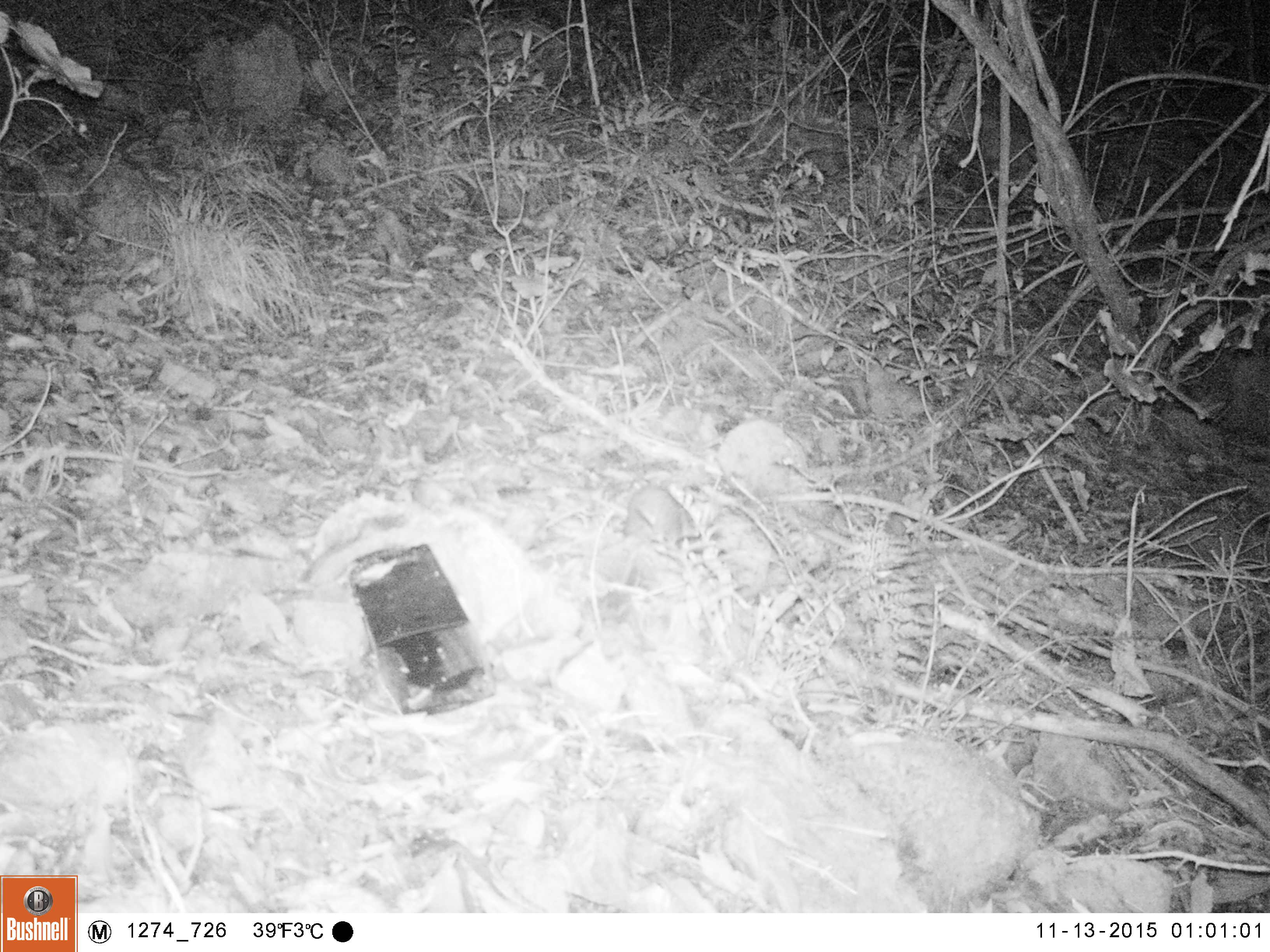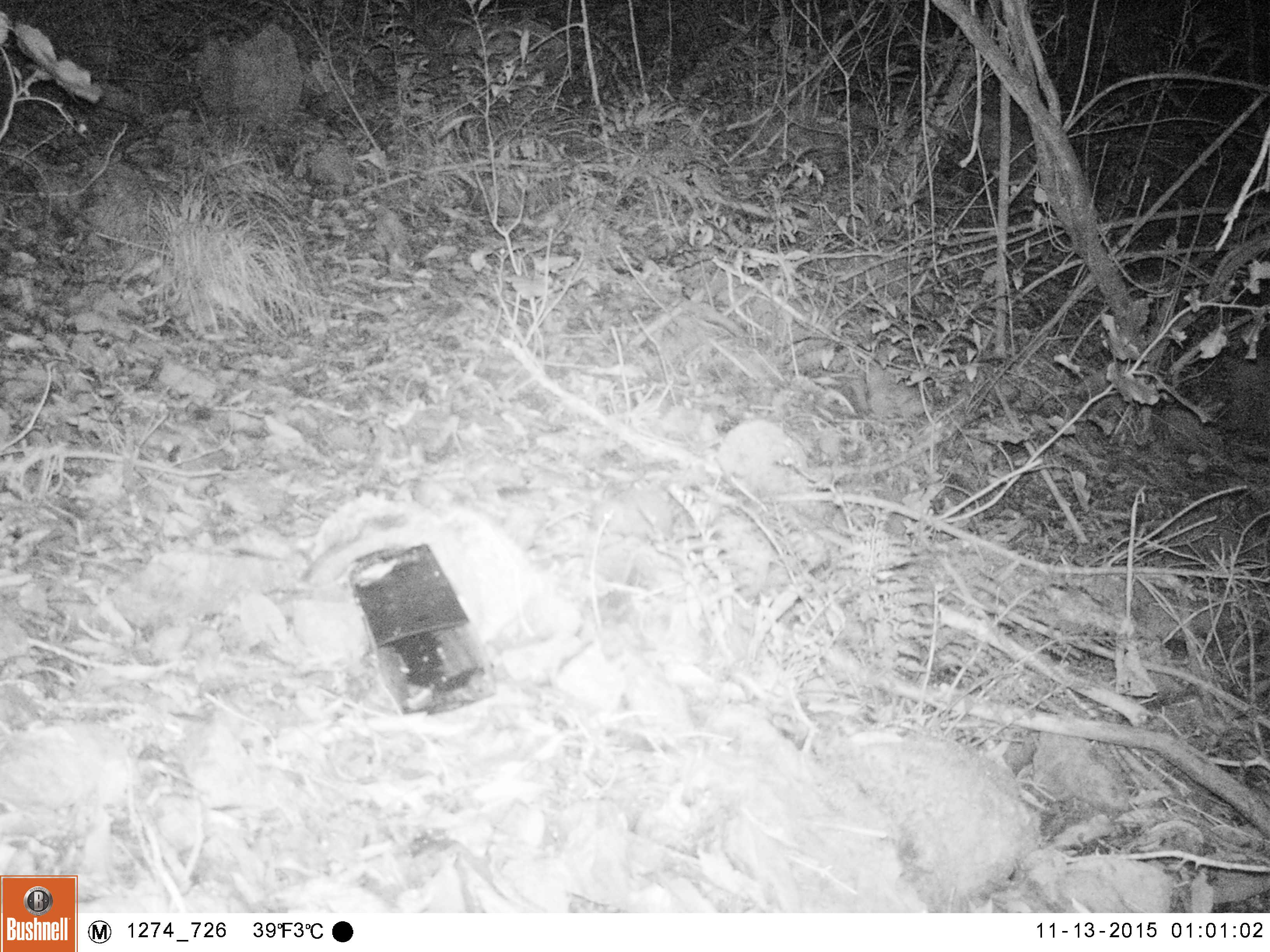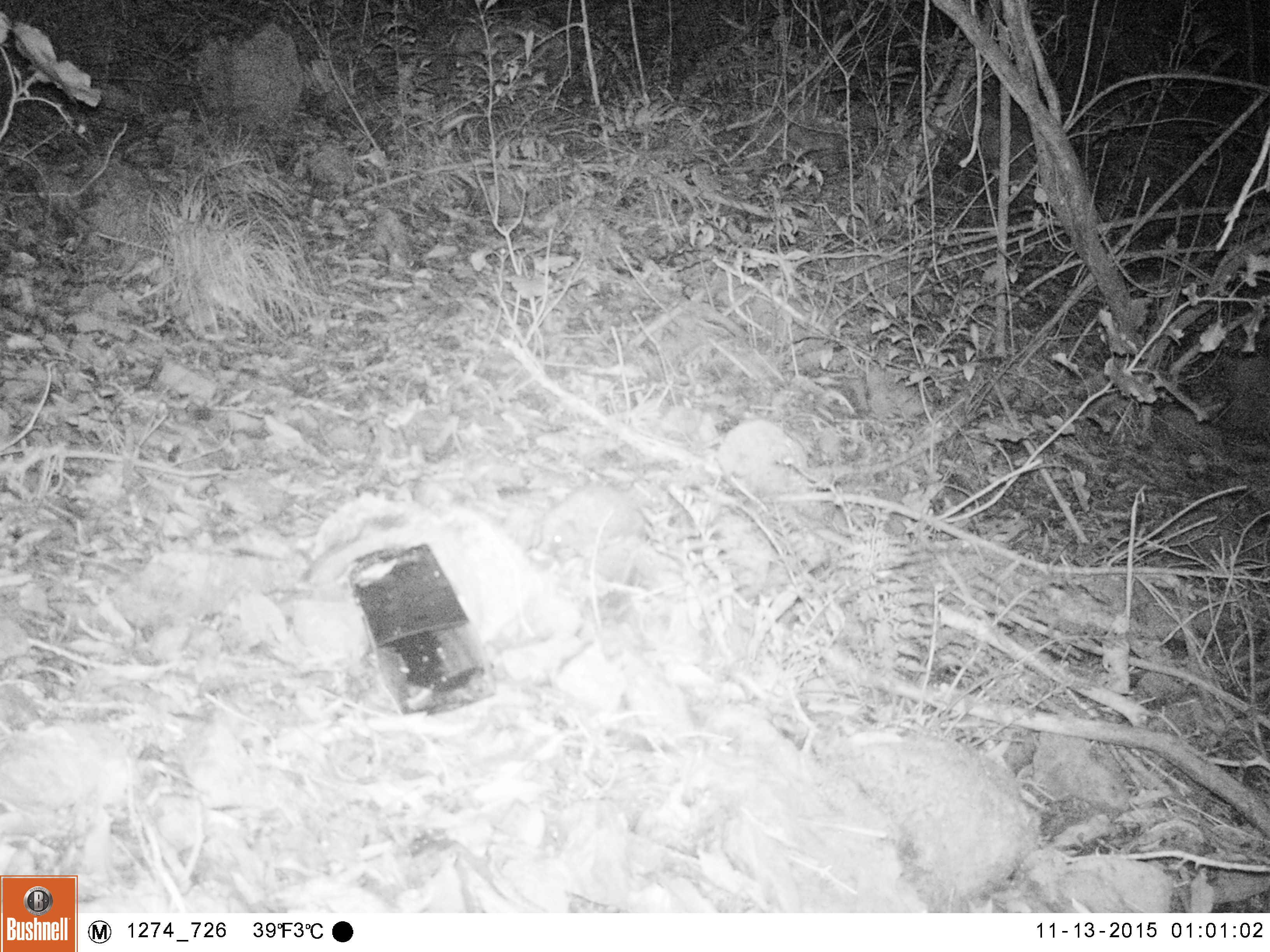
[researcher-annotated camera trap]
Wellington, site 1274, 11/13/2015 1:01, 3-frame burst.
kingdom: Animalia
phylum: Chordata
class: Mammalia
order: Eulipotyphla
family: Erinaceidae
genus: Erinaceus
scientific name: Erinaceus europaeus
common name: hedgehog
Hedgehog (Erinaceus europaeus).